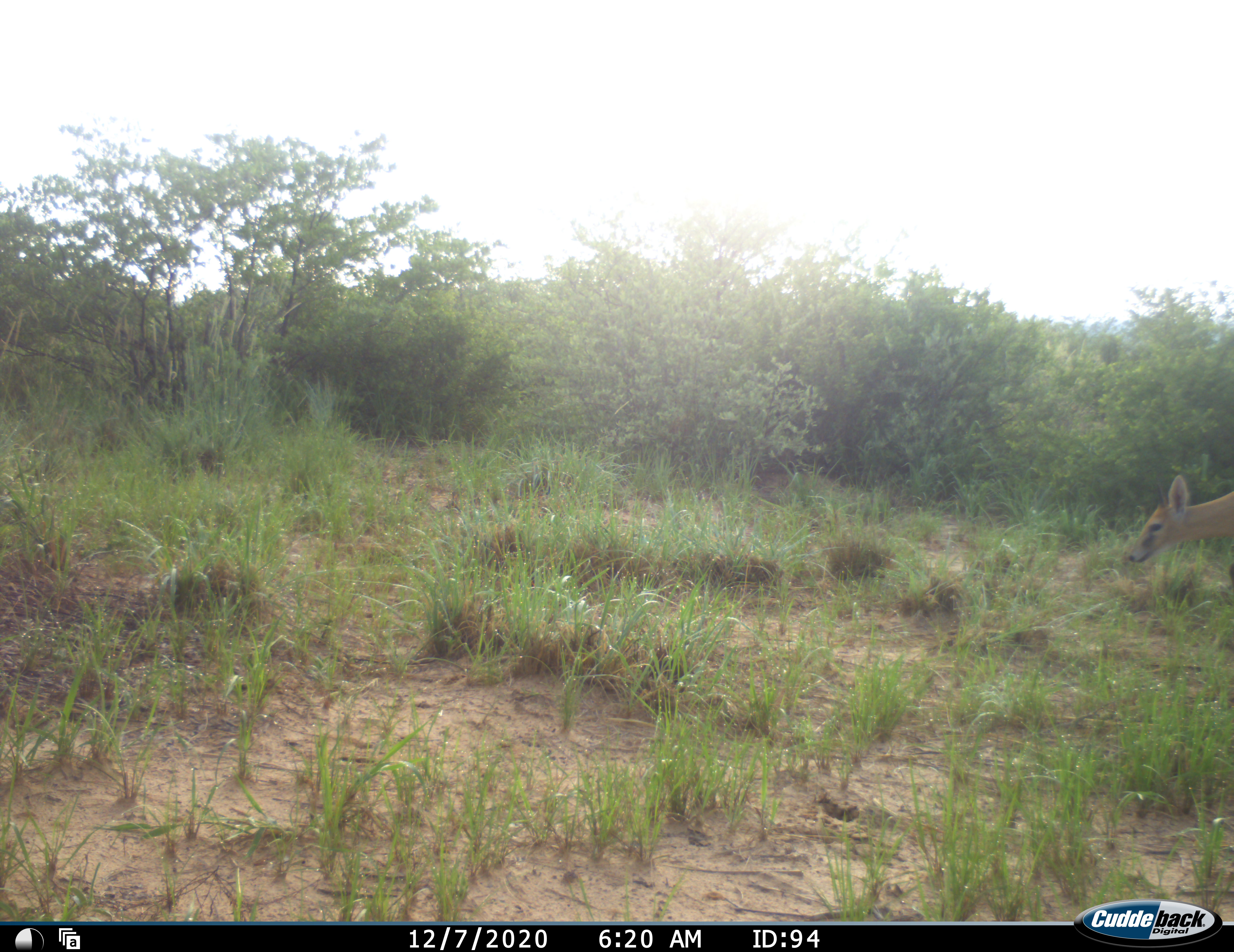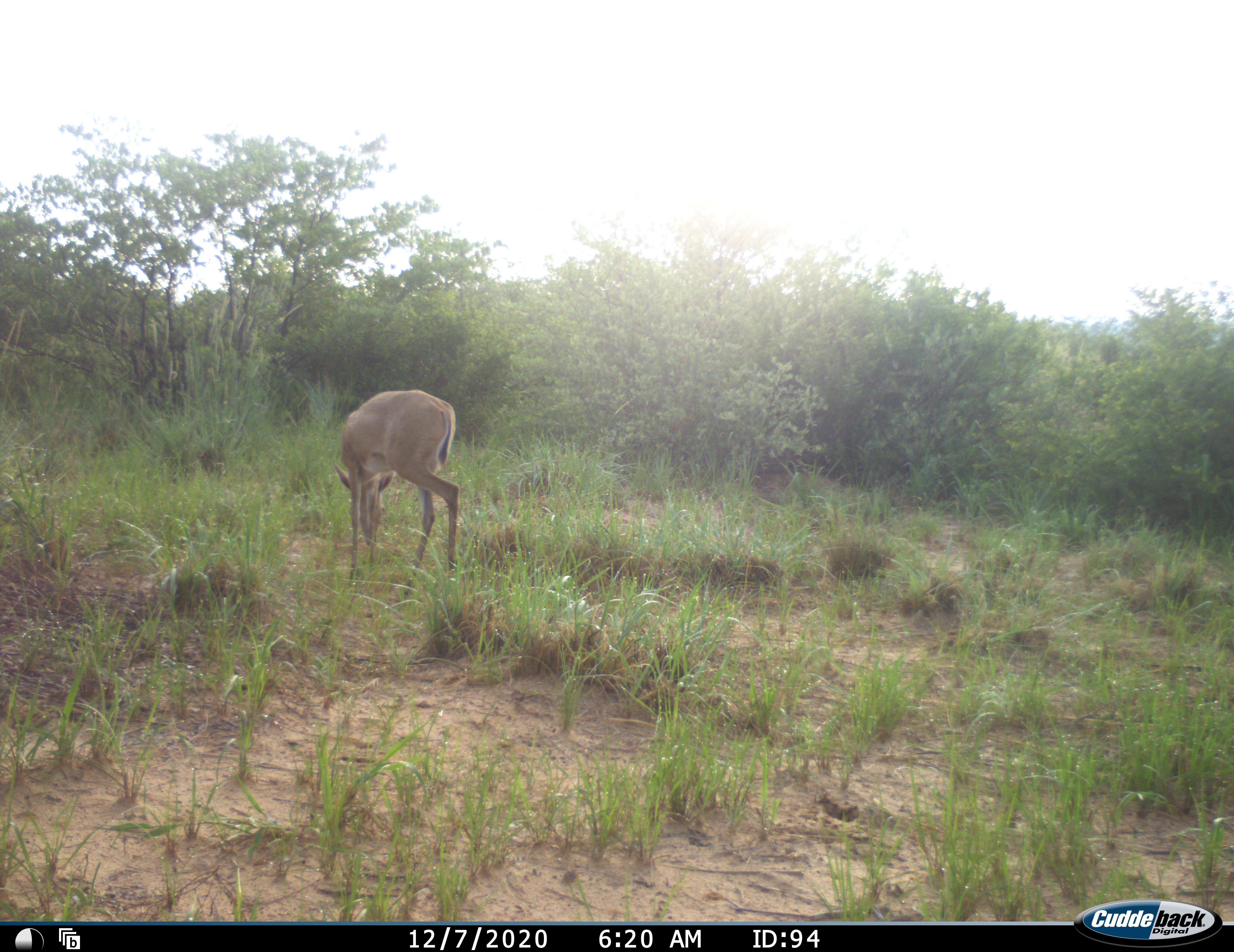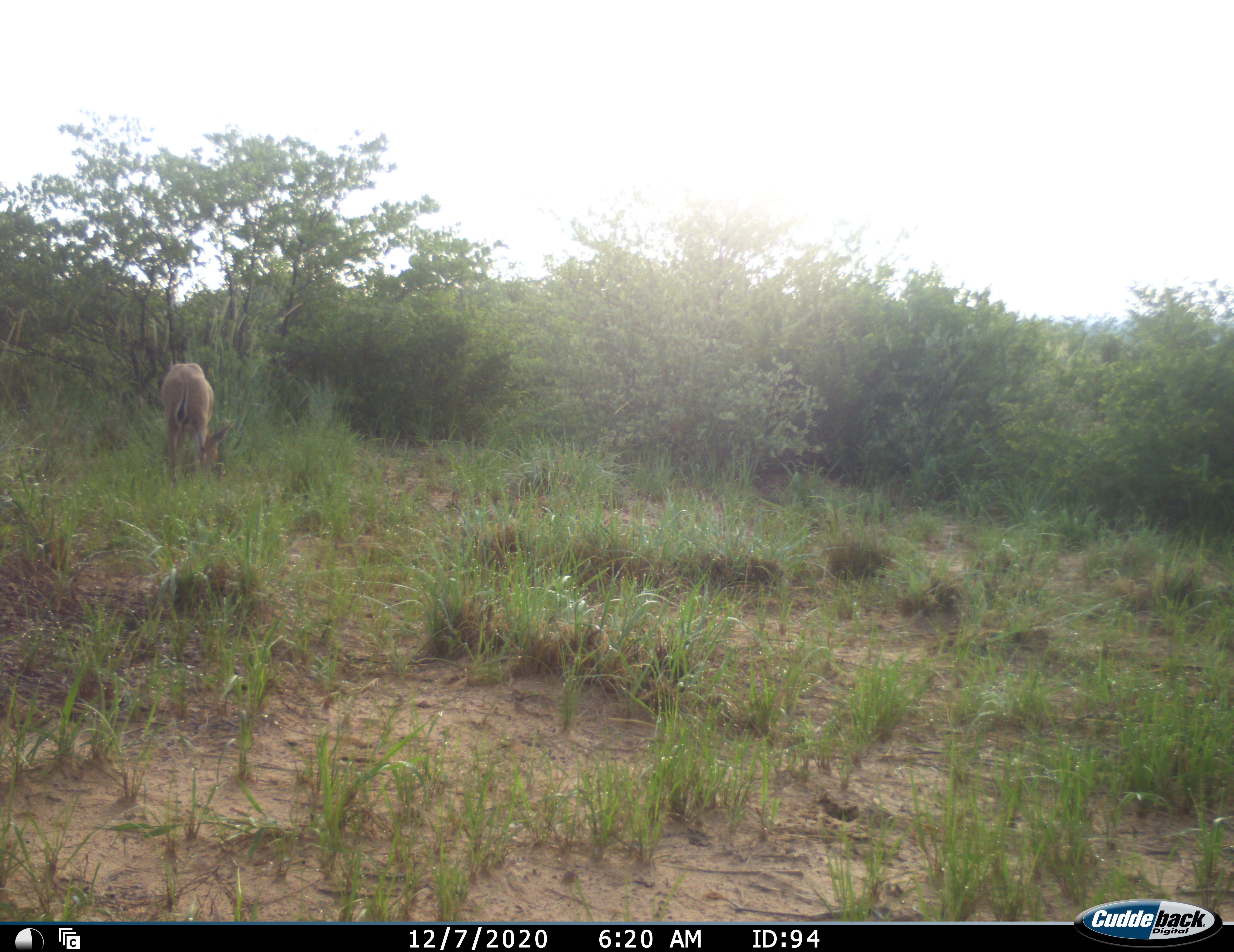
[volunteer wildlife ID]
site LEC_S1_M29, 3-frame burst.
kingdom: Animalia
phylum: Chordata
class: Mammalia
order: Artiodactyla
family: Bovidae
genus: Sylvicapra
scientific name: Sylvicapra grimmia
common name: common duiker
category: duikercommongrey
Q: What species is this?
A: Duikercommongrey (common duiker) (Sylvicapra grimmia).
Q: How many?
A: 1.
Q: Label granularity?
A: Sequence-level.